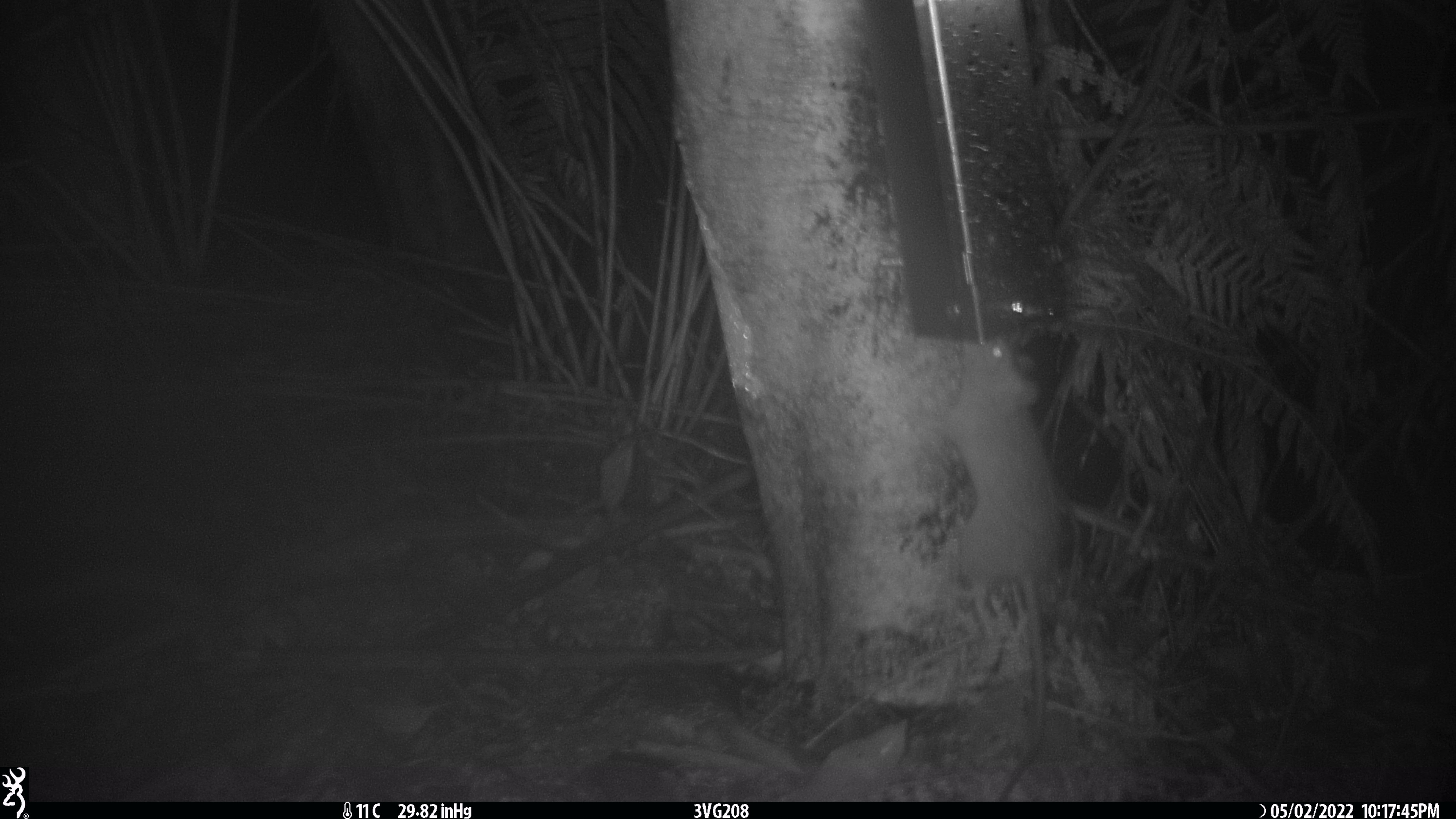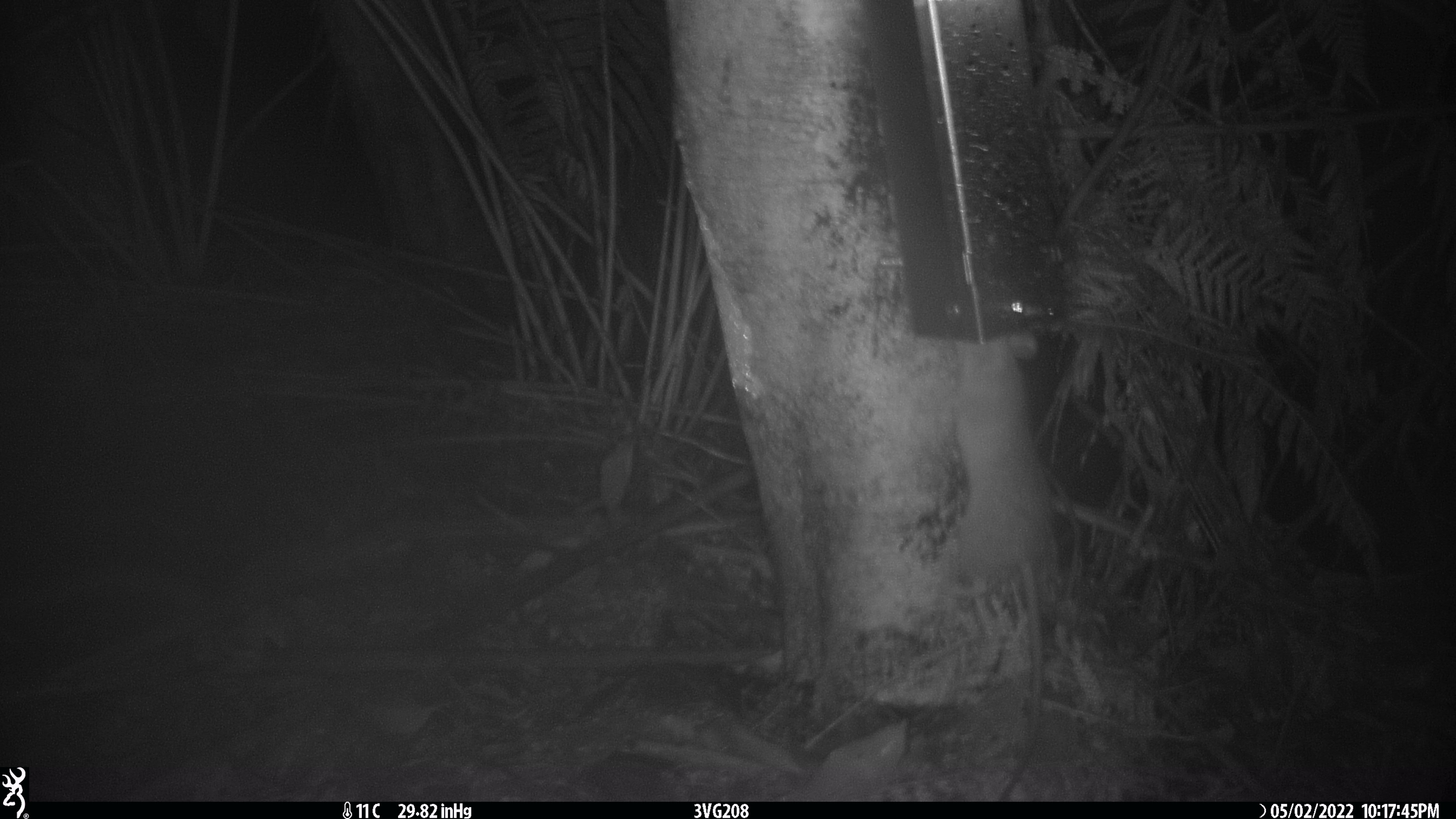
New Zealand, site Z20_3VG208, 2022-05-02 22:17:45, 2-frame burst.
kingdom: Animalia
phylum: Chordata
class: Mammalia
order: Rodentia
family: Muridae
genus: Rattus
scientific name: Rattus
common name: rat